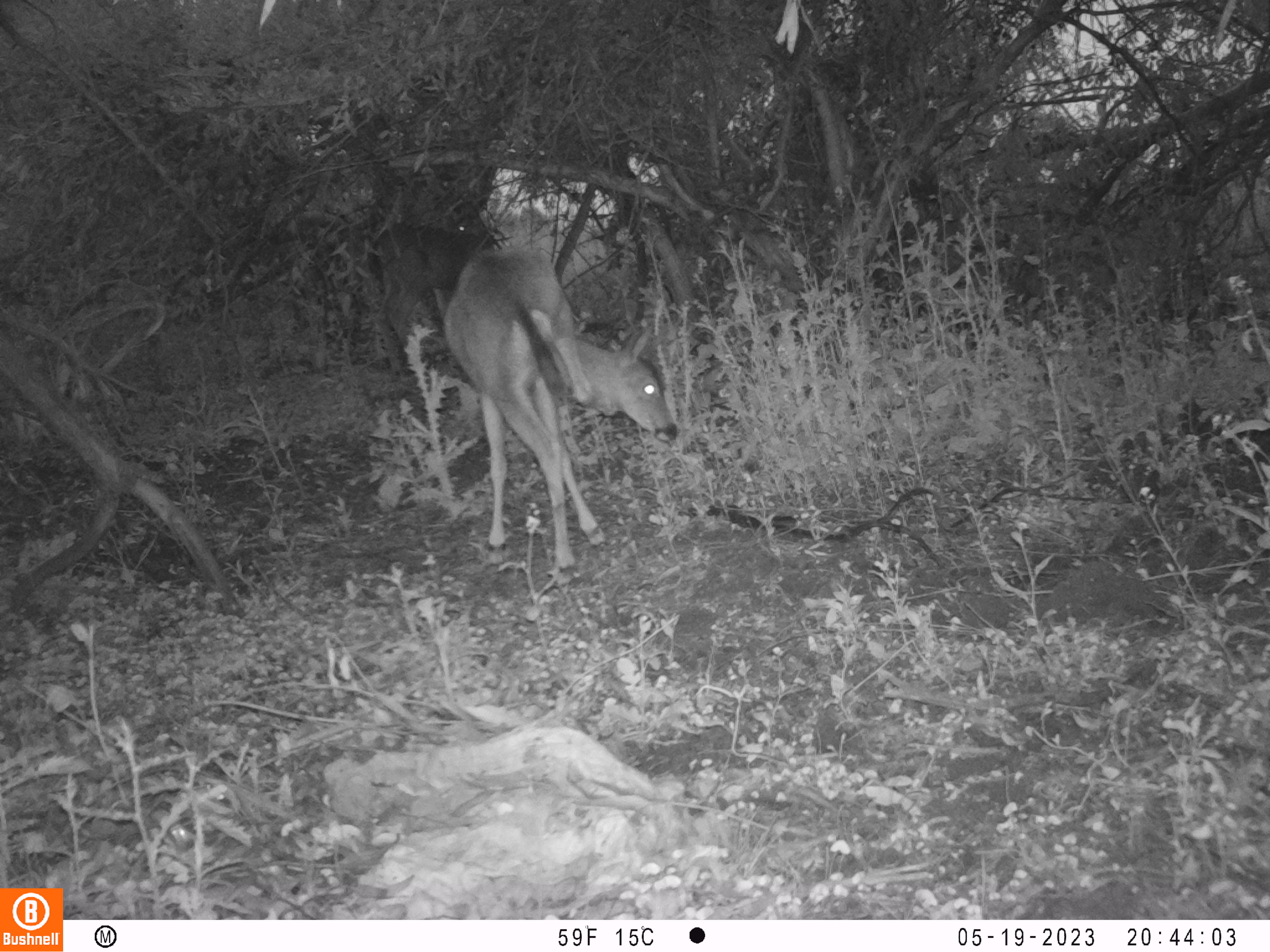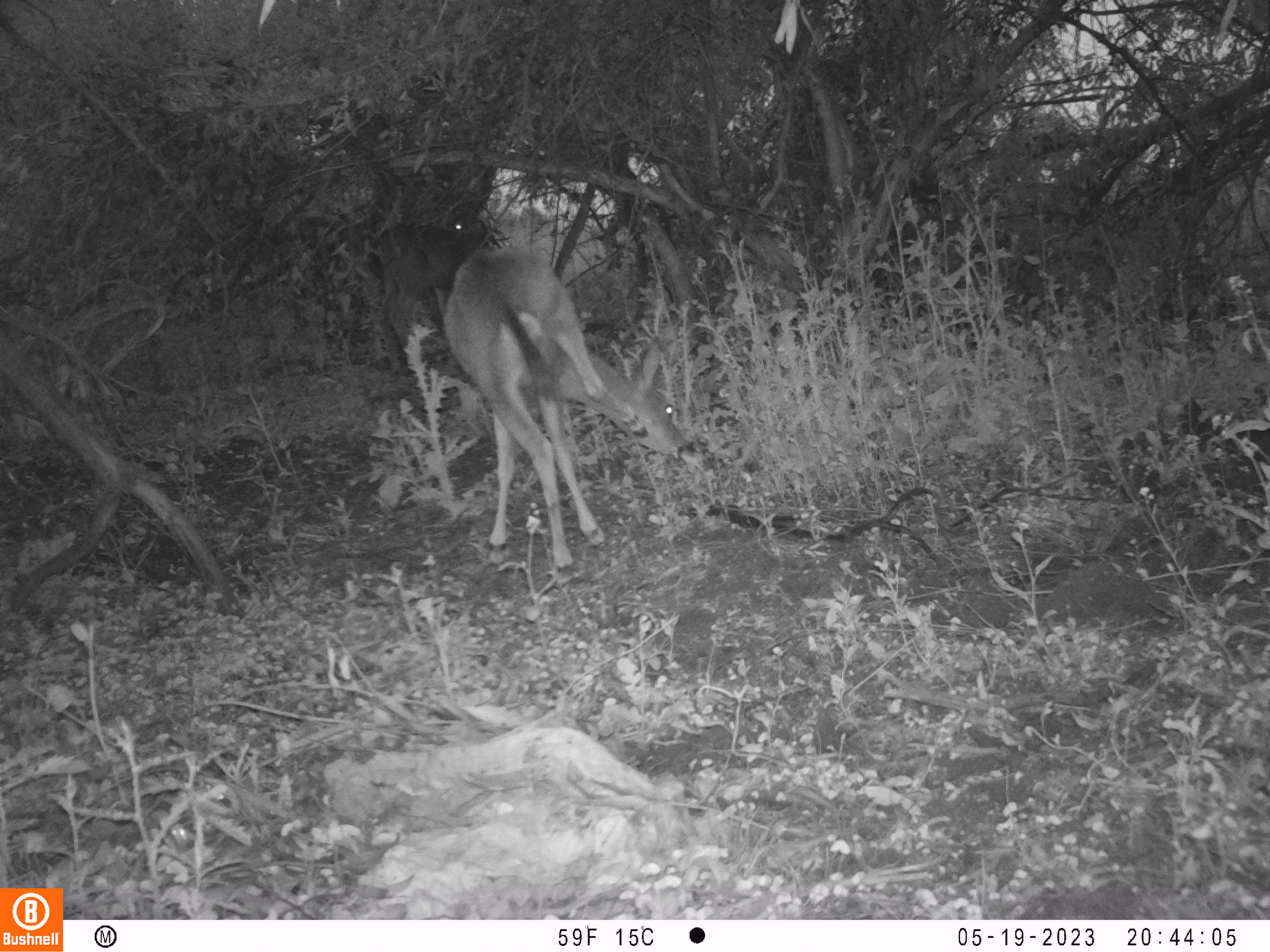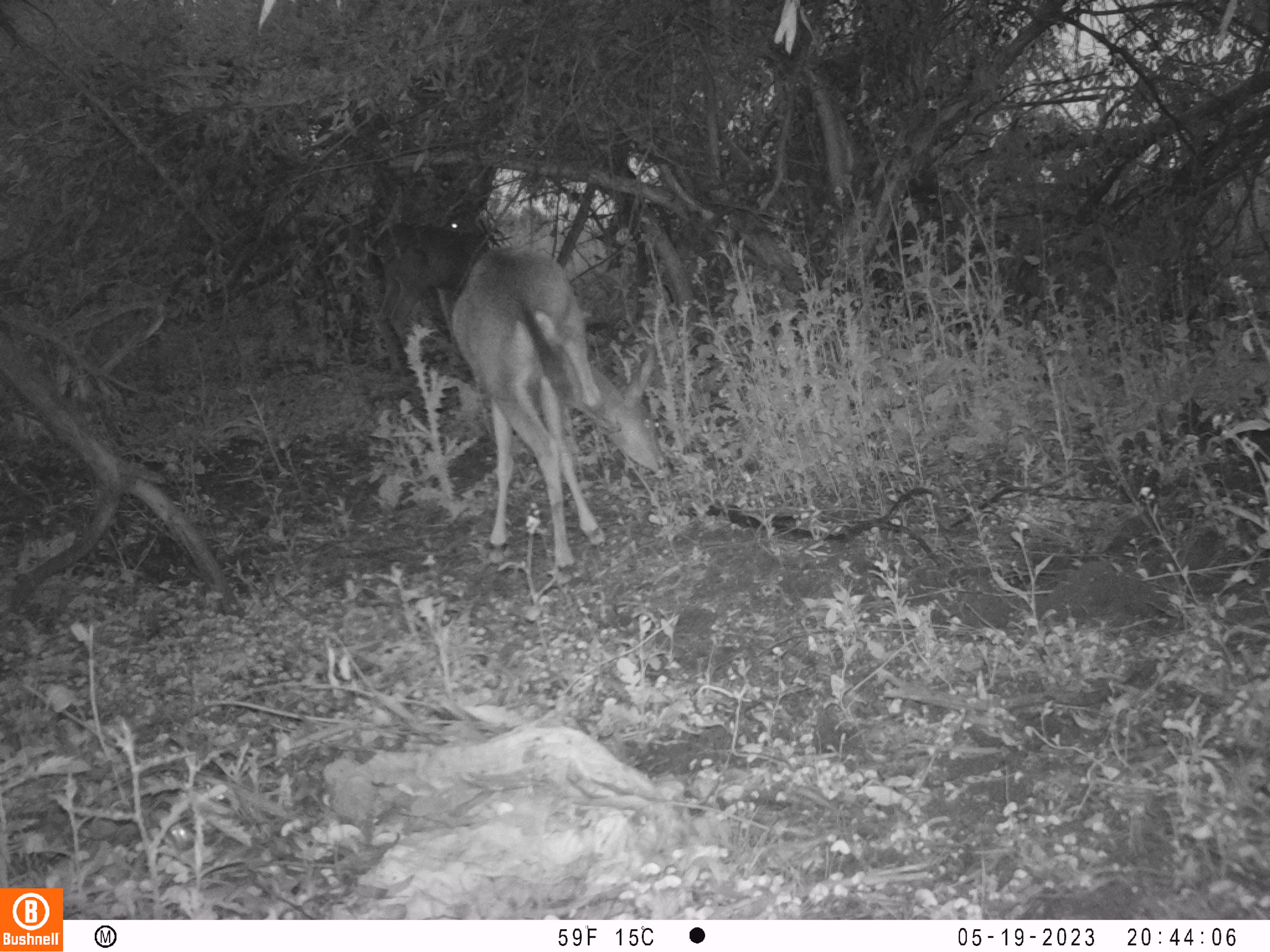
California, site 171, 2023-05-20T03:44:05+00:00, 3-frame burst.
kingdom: Animalia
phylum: Chordata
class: Mammalia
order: Artiodactyla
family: Cervidae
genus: Odocoileus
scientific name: Odocoileus hemionus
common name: mule deer